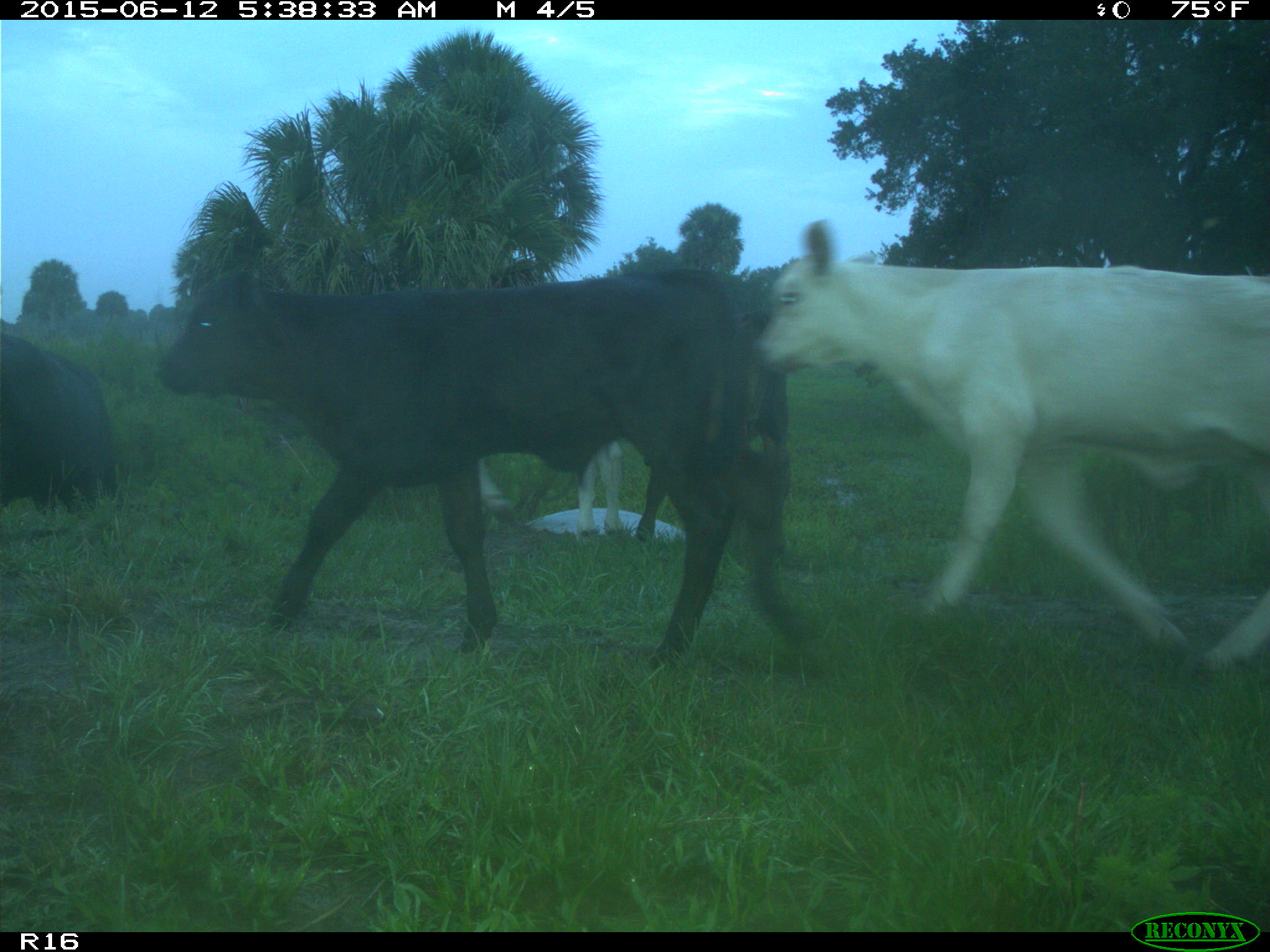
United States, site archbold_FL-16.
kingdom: Animalia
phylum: Chordata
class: Mammalia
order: Artiodactyla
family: Bovidae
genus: Bos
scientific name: Bos taurus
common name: domestic cow